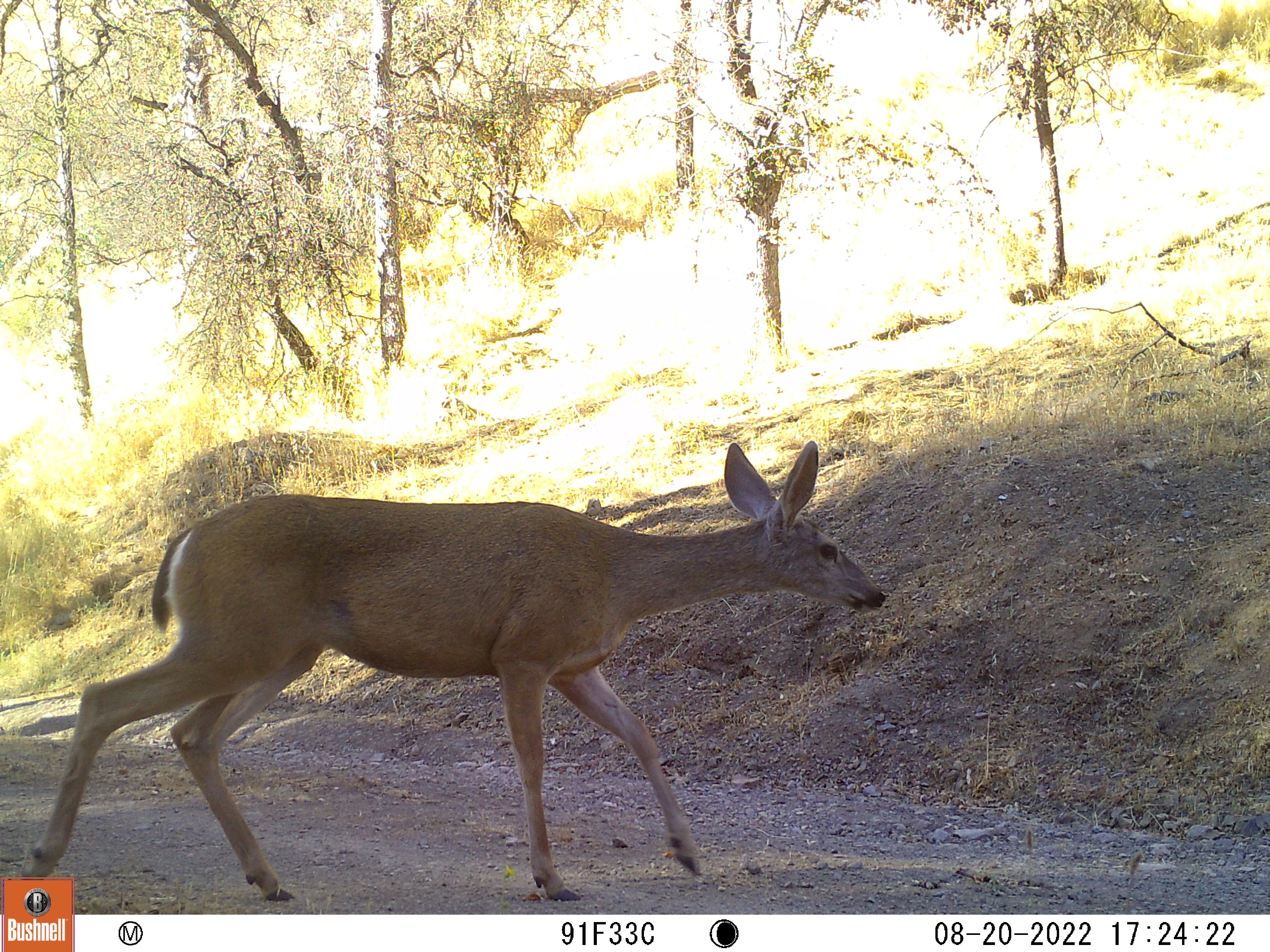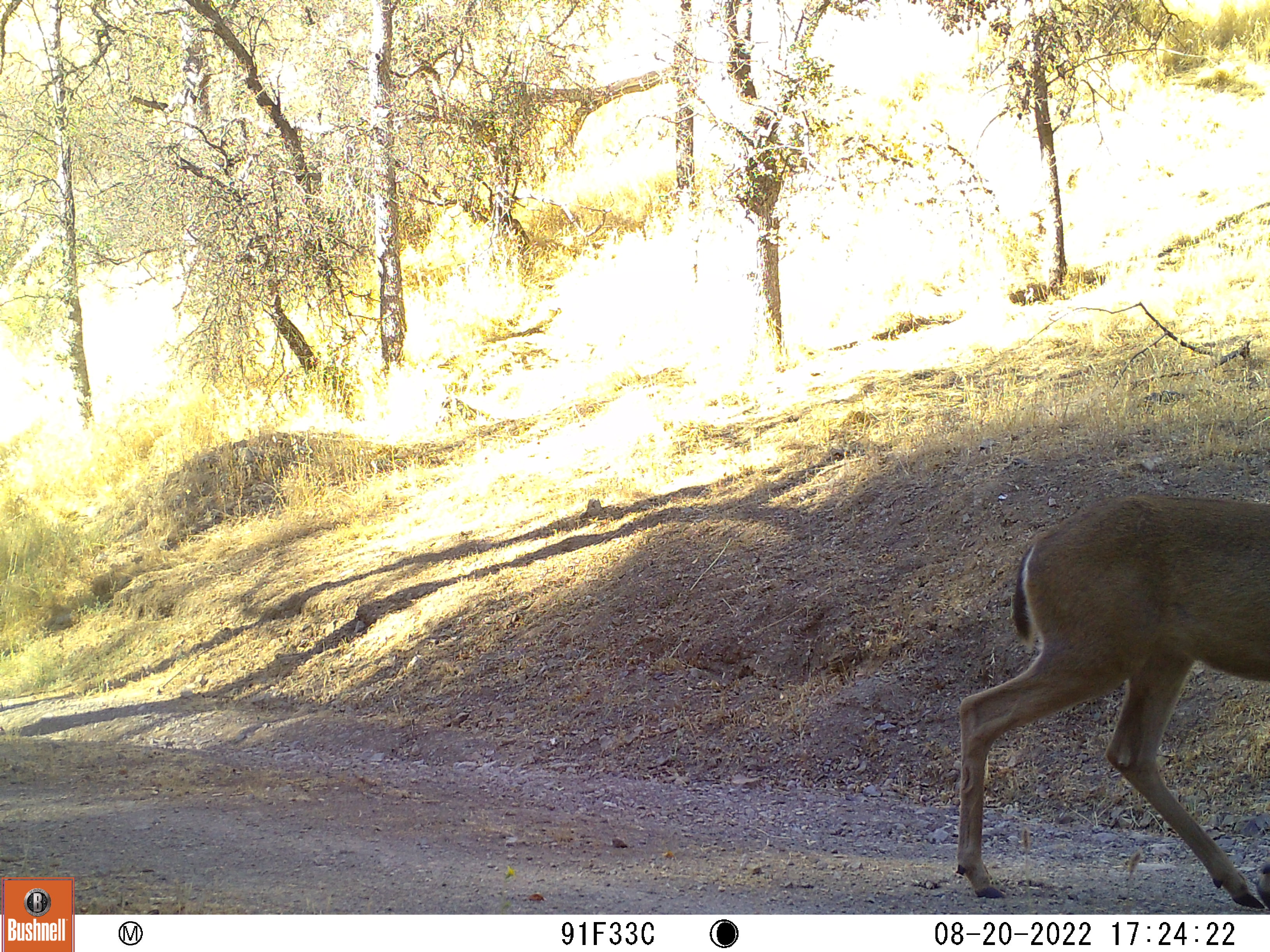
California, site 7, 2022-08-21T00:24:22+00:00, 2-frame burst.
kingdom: Animalia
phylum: Chordata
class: Mammalia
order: Artiodactyla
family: Cervidae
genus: Odocoileus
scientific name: Odocoileus hemionus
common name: mule deer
Mule deer (Odocoileus hemionus).